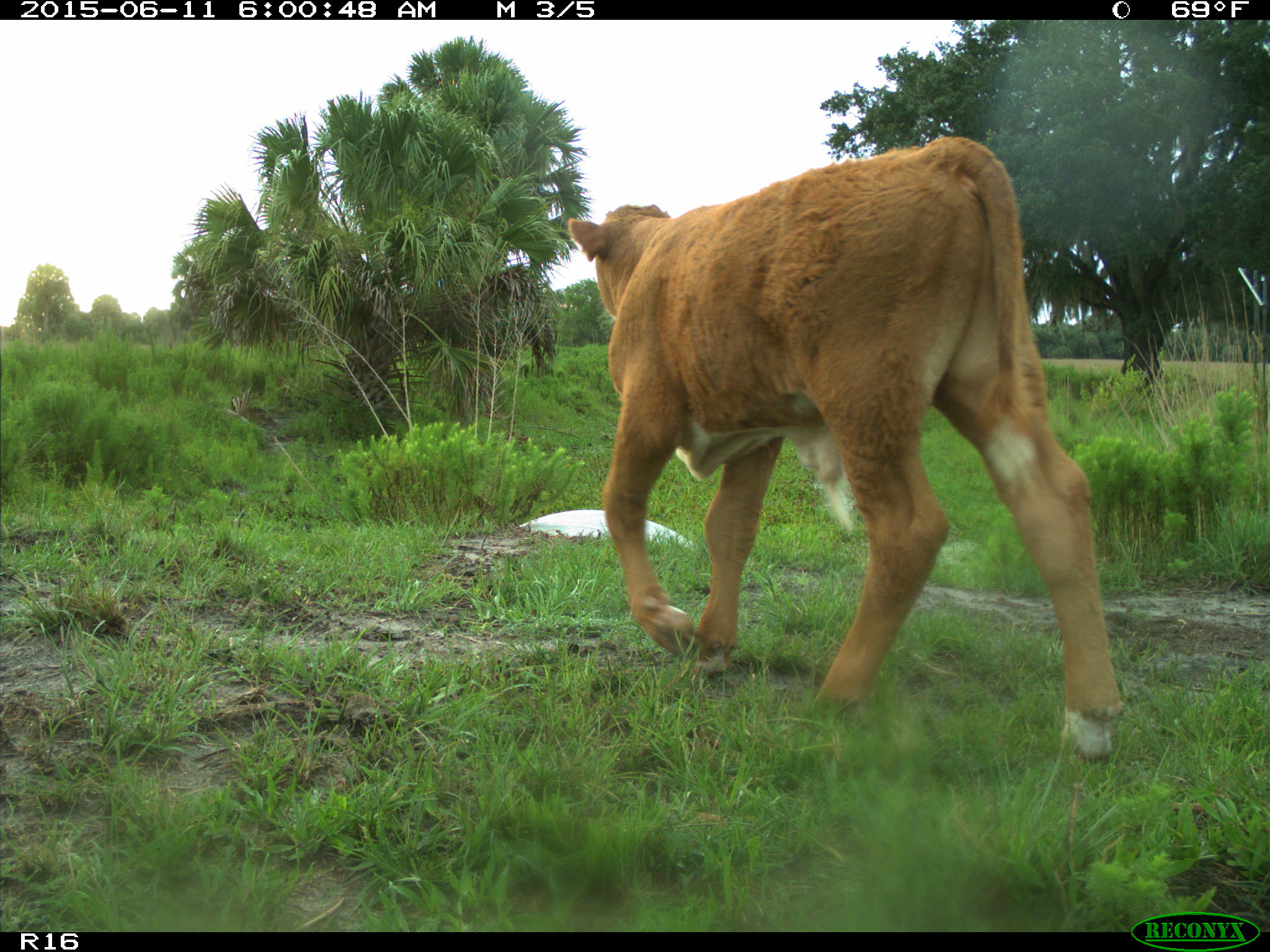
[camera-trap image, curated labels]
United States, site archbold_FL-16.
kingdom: Animalia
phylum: Chordata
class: Mammalia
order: Artiodactyla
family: Bovidae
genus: Bos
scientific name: Bos taurus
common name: domestic cow